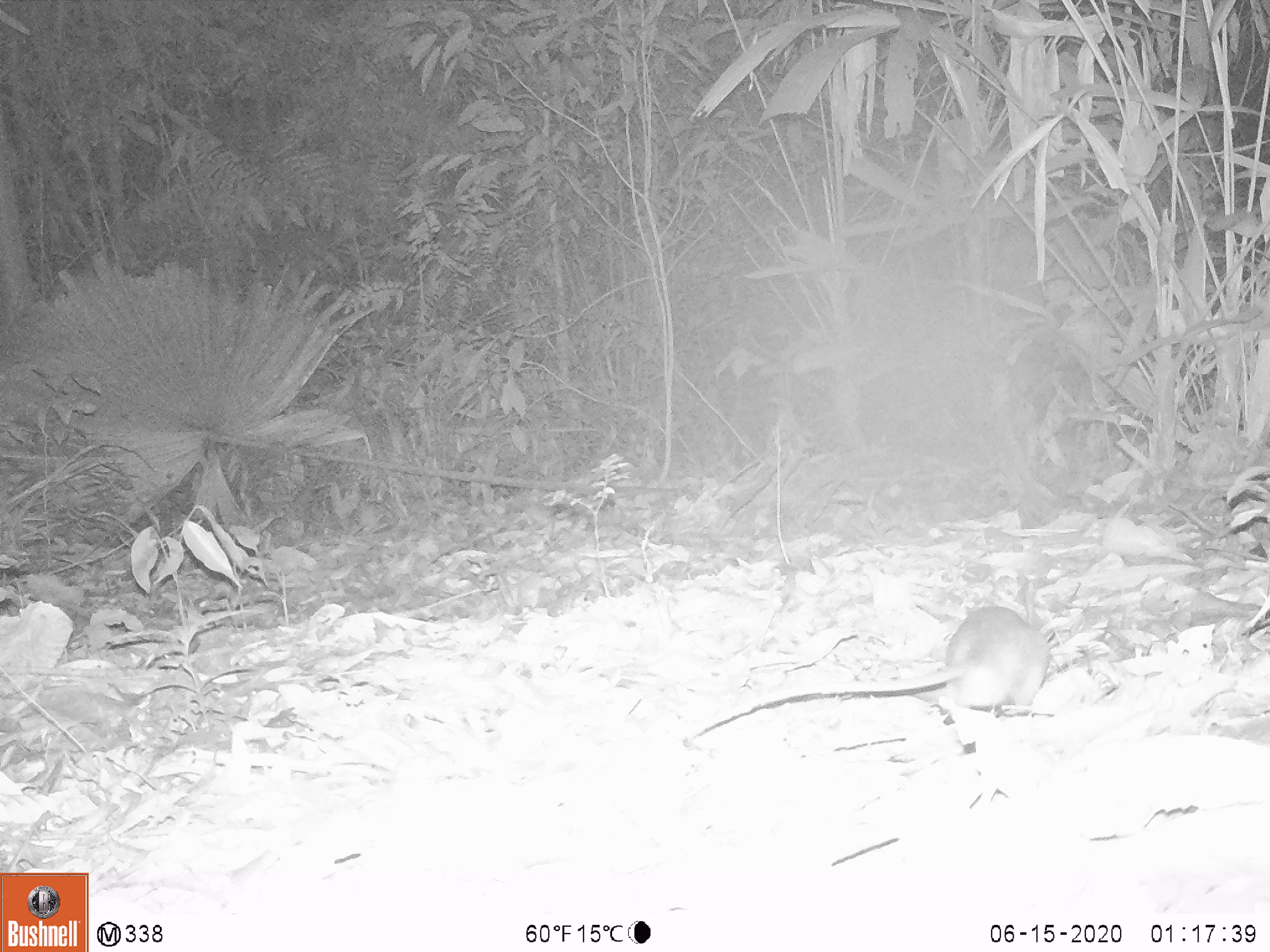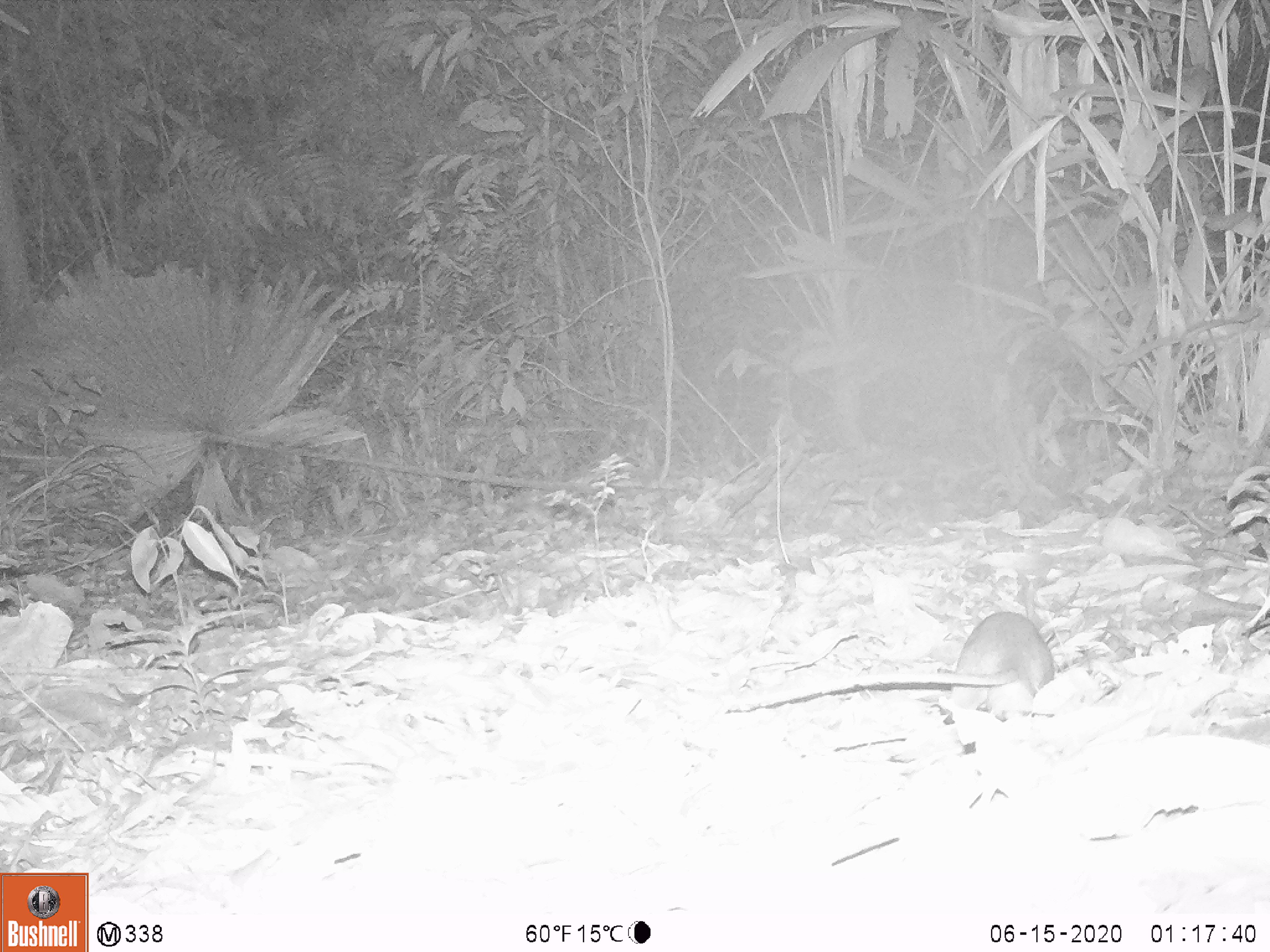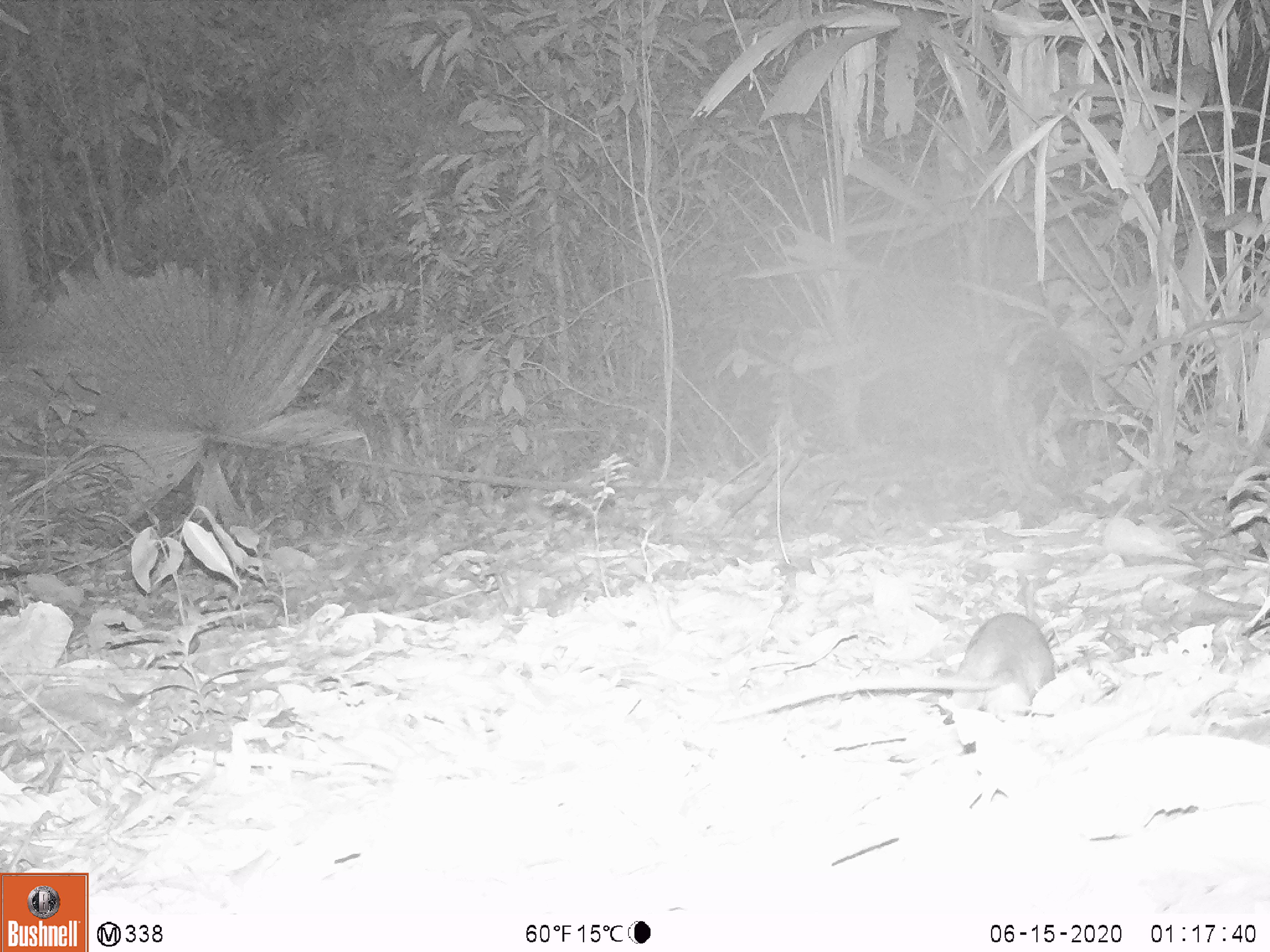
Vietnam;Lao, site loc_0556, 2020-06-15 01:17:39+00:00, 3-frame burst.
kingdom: Animalia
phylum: Chordata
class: Mammalia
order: Rodentia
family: Muridae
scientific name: Muridae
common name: old-world mice and rats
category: unidentified murid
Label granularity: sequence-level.